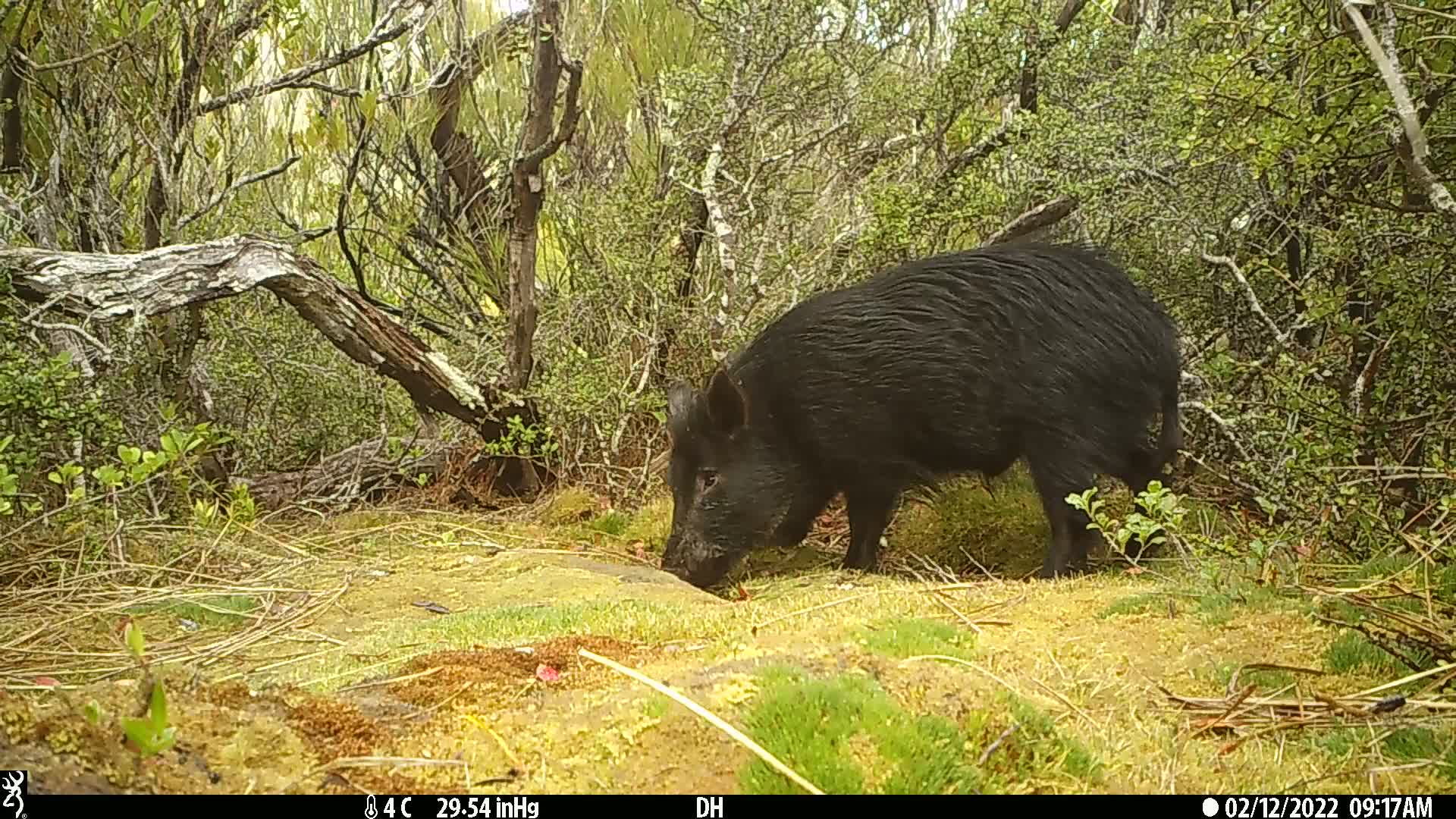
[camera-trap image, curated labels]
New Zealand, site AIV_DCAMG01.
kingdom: Animalia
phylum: Chordata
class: Mammalia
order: Artiodactyla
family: Suidae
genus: Sus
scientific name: Sus scrofa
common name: pig